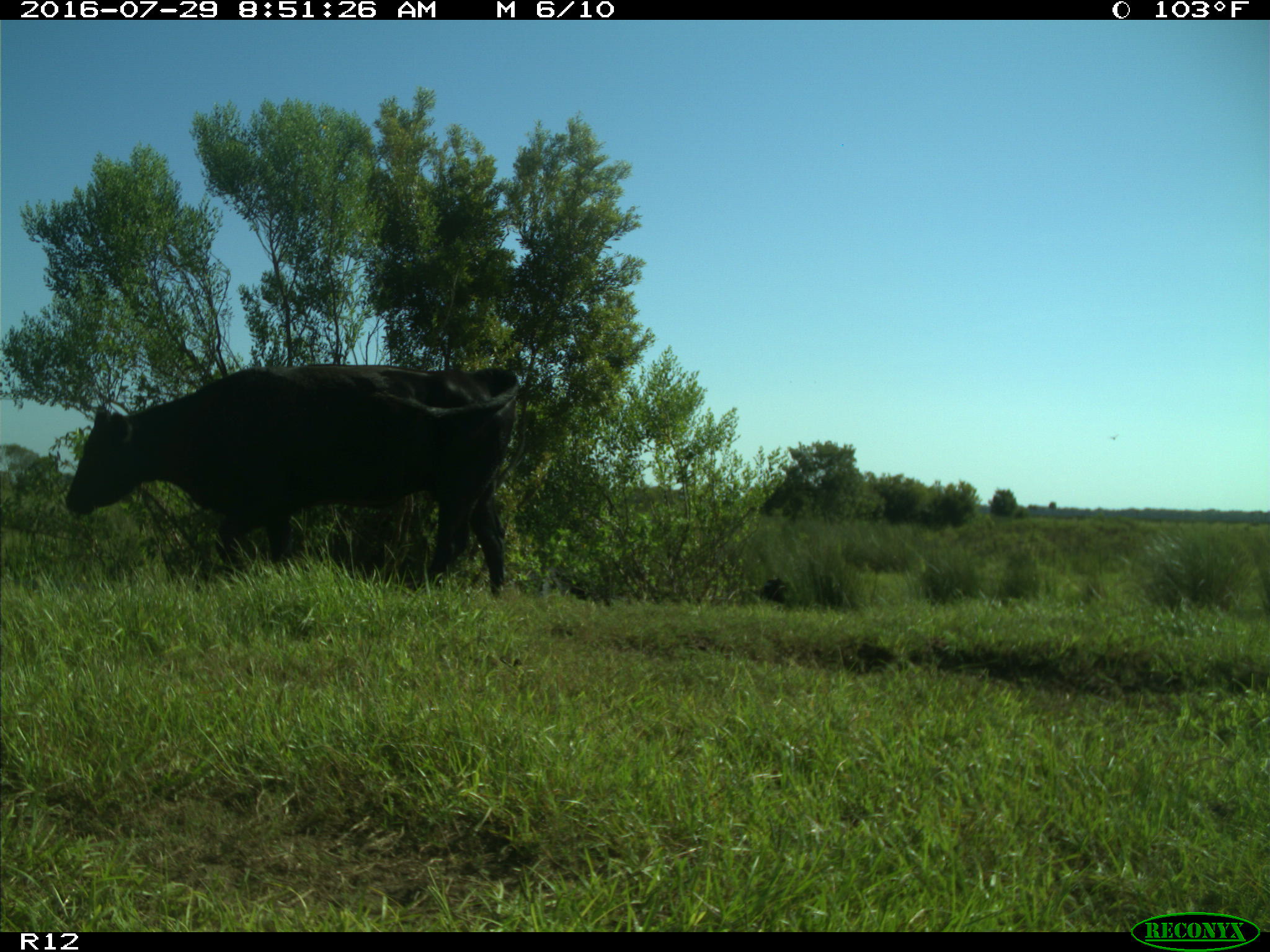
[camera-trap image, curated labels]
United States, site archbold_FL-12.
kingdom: Animalia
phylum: Chordata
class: Mammalia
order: Artiodactyla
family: Bovidae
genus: Bos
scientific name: Bos taurus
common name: domestic cow